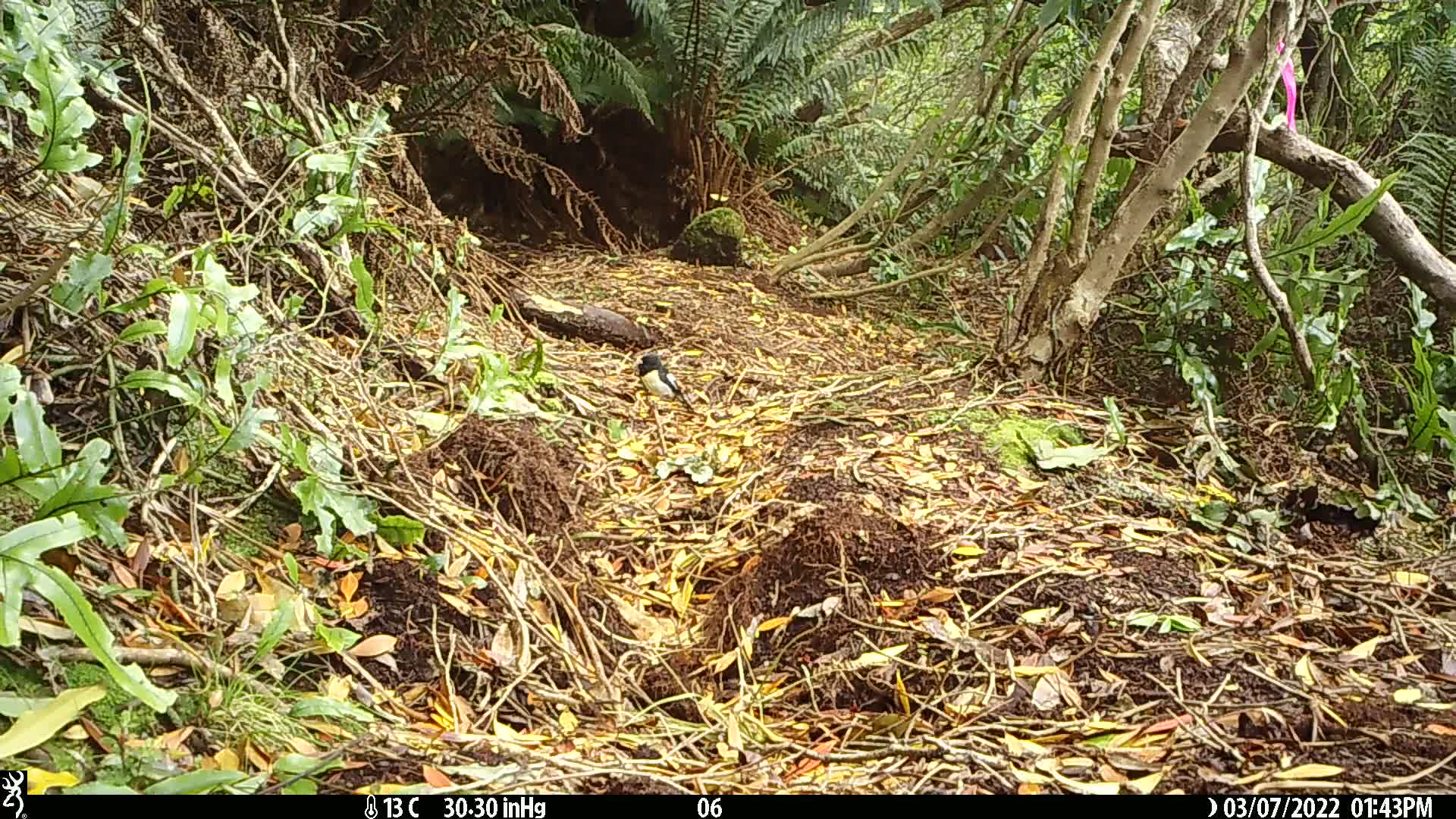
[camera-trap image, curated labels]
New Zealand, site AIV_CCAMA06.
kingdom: Animalia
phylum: Chordata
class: Aves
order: Passeriformes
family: Petroicidae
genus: Petroica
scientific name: Petroica macrocephala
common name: tomtit